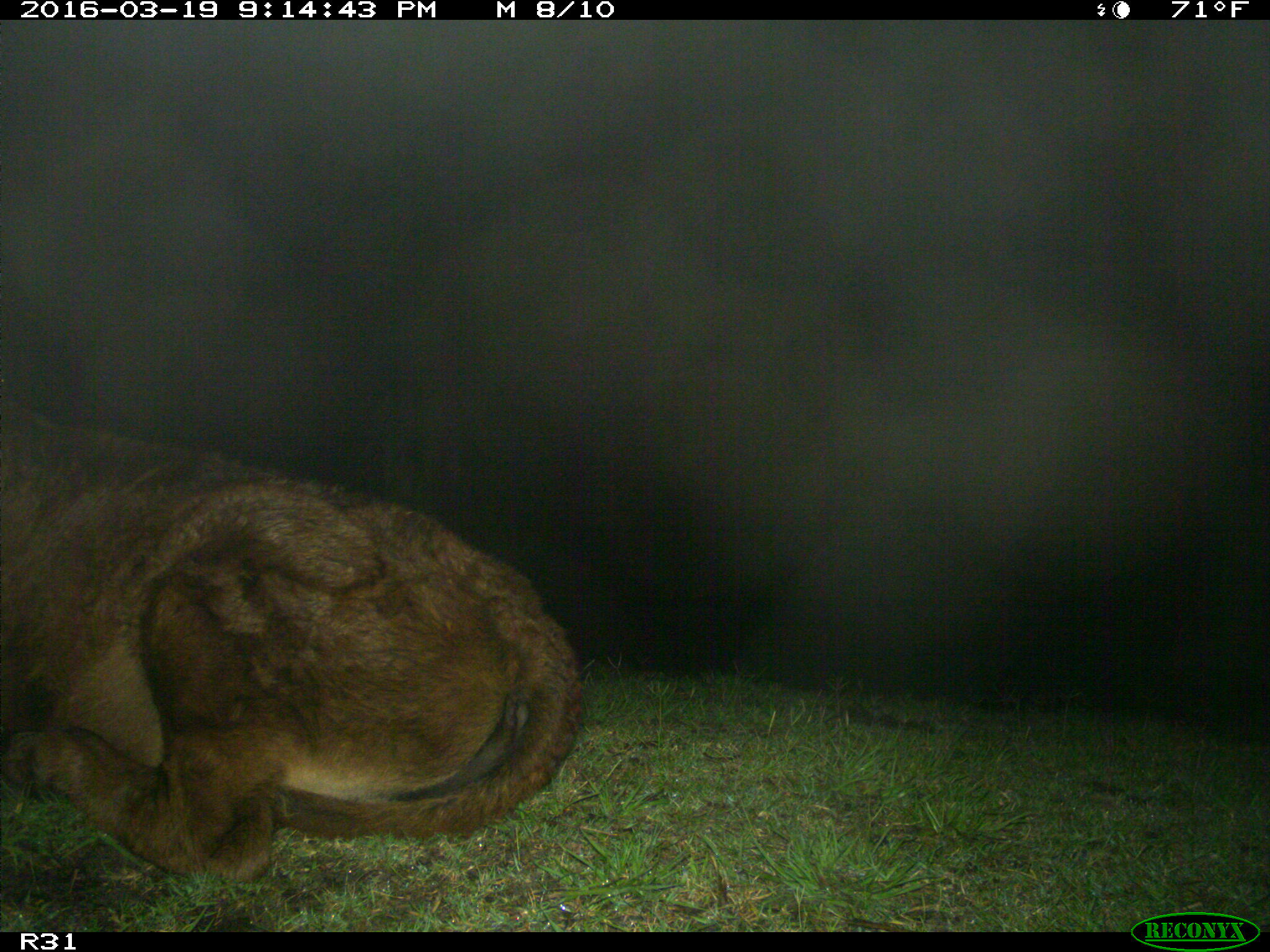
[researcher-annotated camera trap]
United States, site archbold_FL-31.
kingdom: Animalia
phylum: Chordata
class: Mammalia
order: Artiodactyla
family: Bovidae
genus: Bos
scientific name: Bos taurus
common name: domestic cow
Bos taurus (domestic cow).